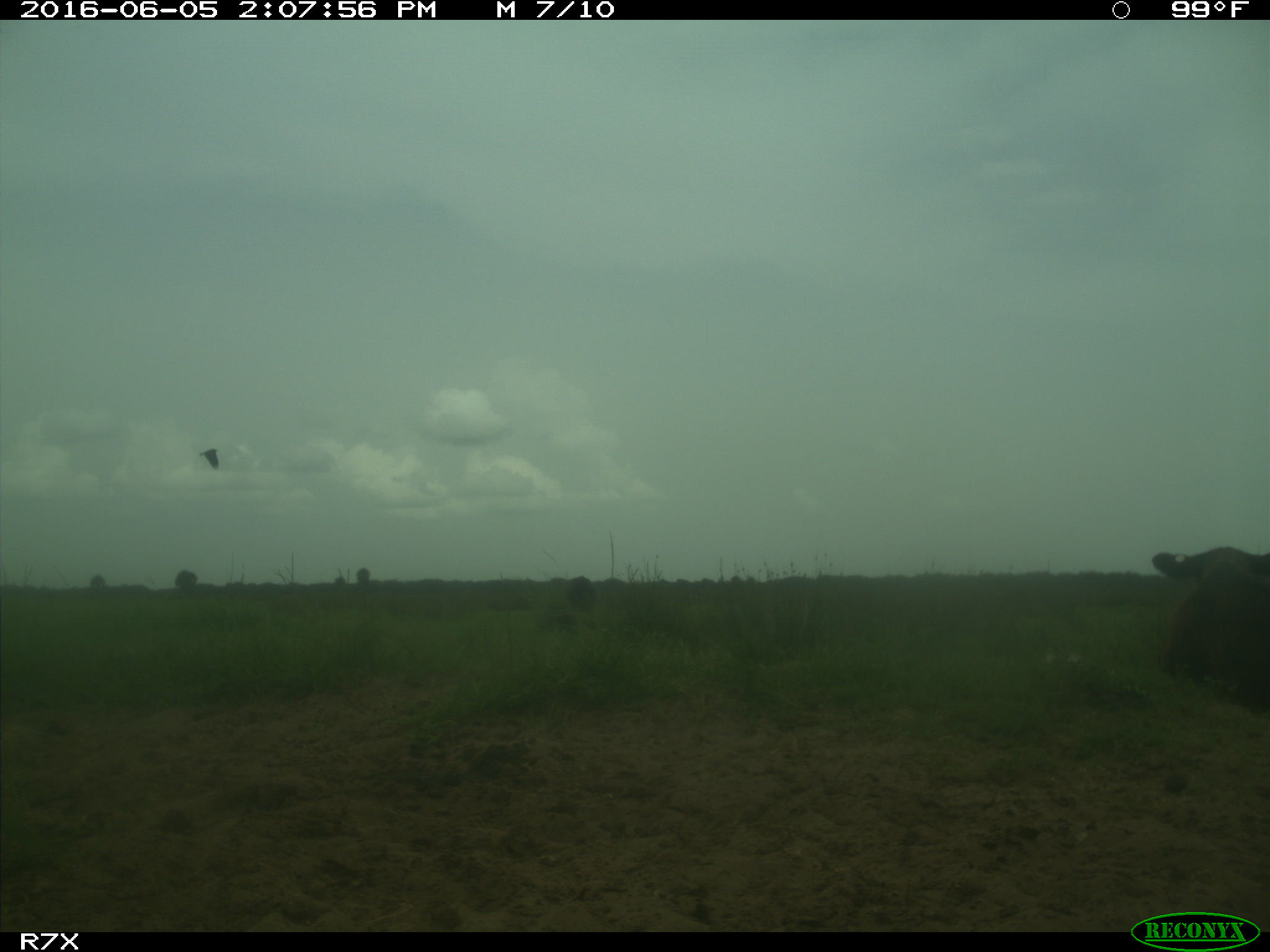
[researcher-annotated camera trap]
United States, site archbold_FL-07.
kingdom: Animalia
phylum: Chordata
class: Mammalia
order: Artiodactyla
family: Bovidae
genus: Bos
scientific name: Bos taurus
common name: domestic cow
Bos taurus (domestic cow).